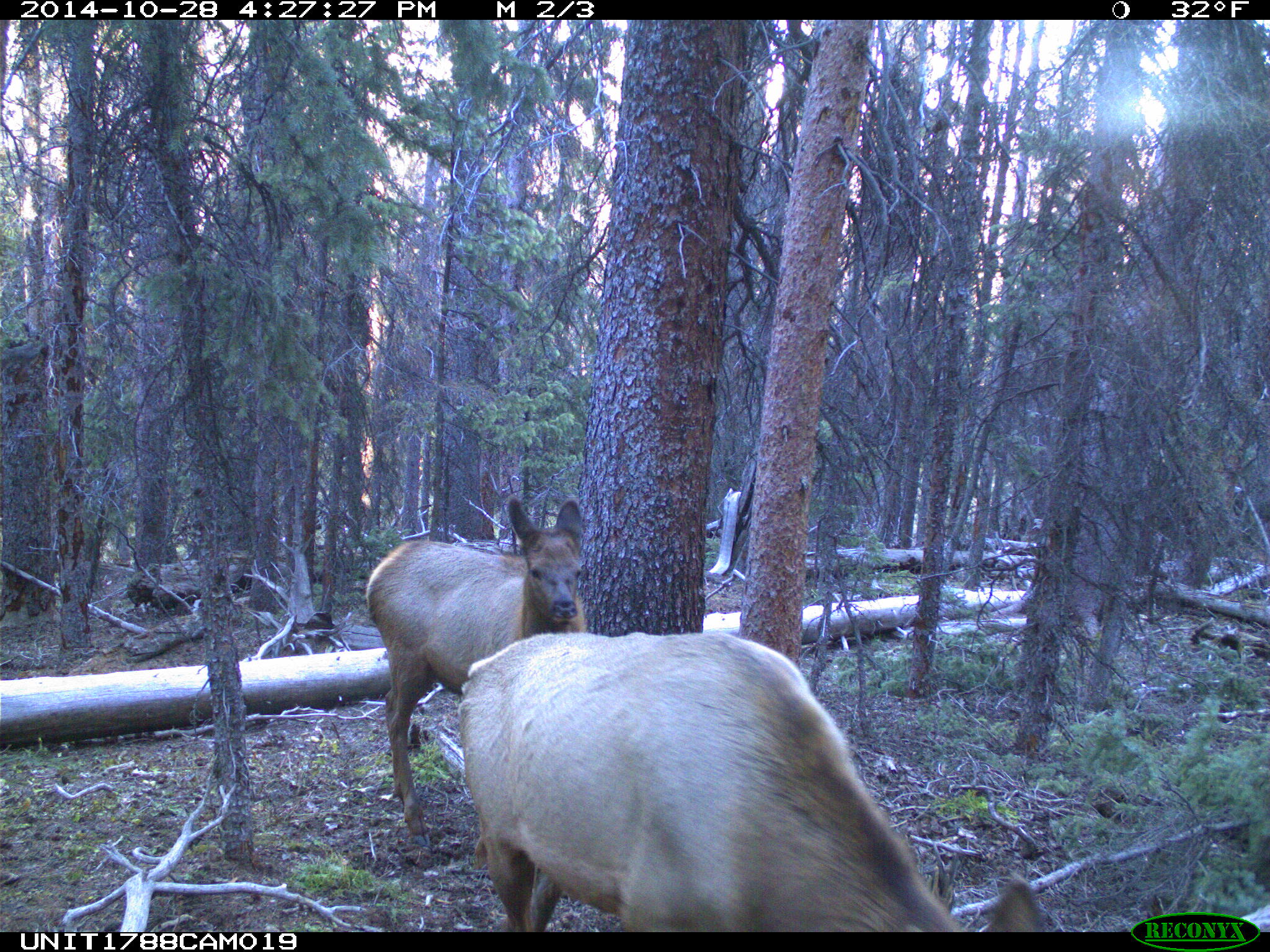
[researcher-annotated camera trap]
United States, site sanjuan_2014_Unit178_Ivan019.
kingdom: Animalia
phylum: Chordata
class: Mammalia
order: Artiodactyla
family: Cervidae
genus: Cervus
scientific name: Cervus elaphus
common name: red deer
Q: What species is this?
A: Cervus elaphus (red deer).